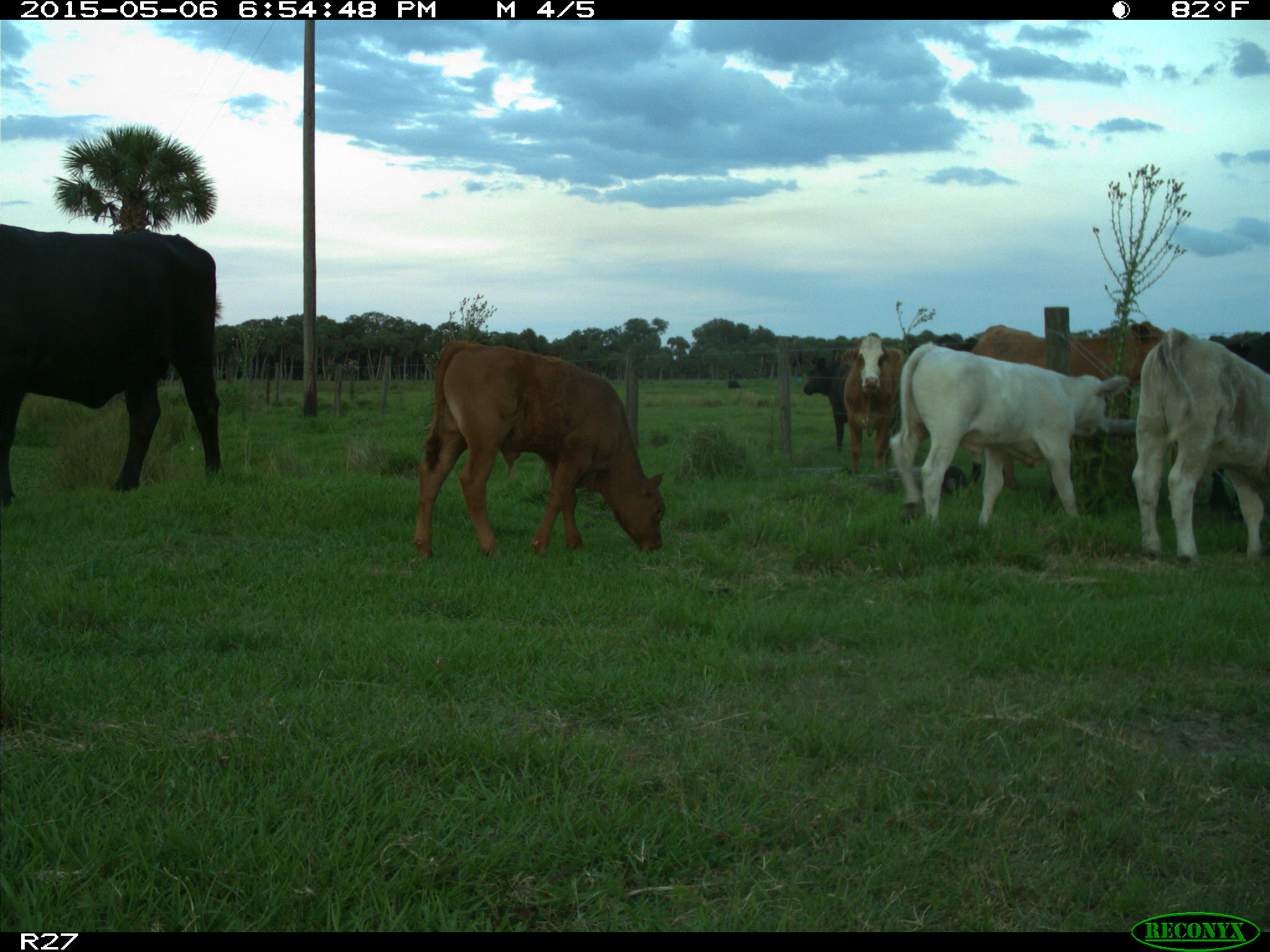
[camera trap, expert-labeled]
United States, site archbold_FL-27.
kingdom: Animalia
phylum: Chordata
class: Mammalia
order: Artiodactyla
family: Bovidae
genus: Bos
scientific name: Bos taurus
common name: domestic cow